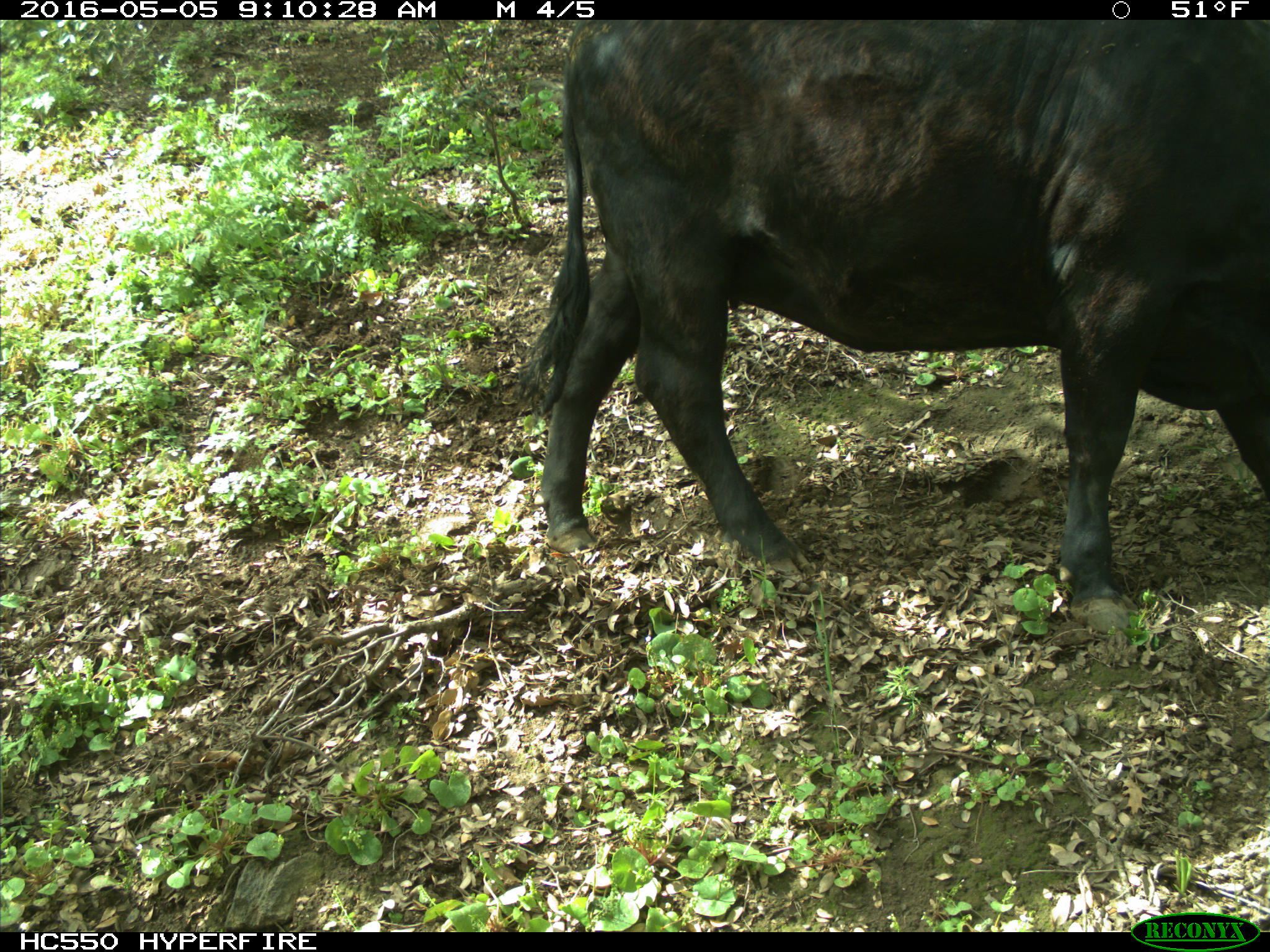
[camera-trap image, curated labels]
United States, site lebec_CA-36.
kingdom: Animalia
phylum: Chordata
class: Mammalia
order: Artiodactyla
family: Bovidae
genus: Bos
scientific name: Bos taurus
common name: domestic cow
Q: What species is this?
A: Bos taurus (domestic cow).